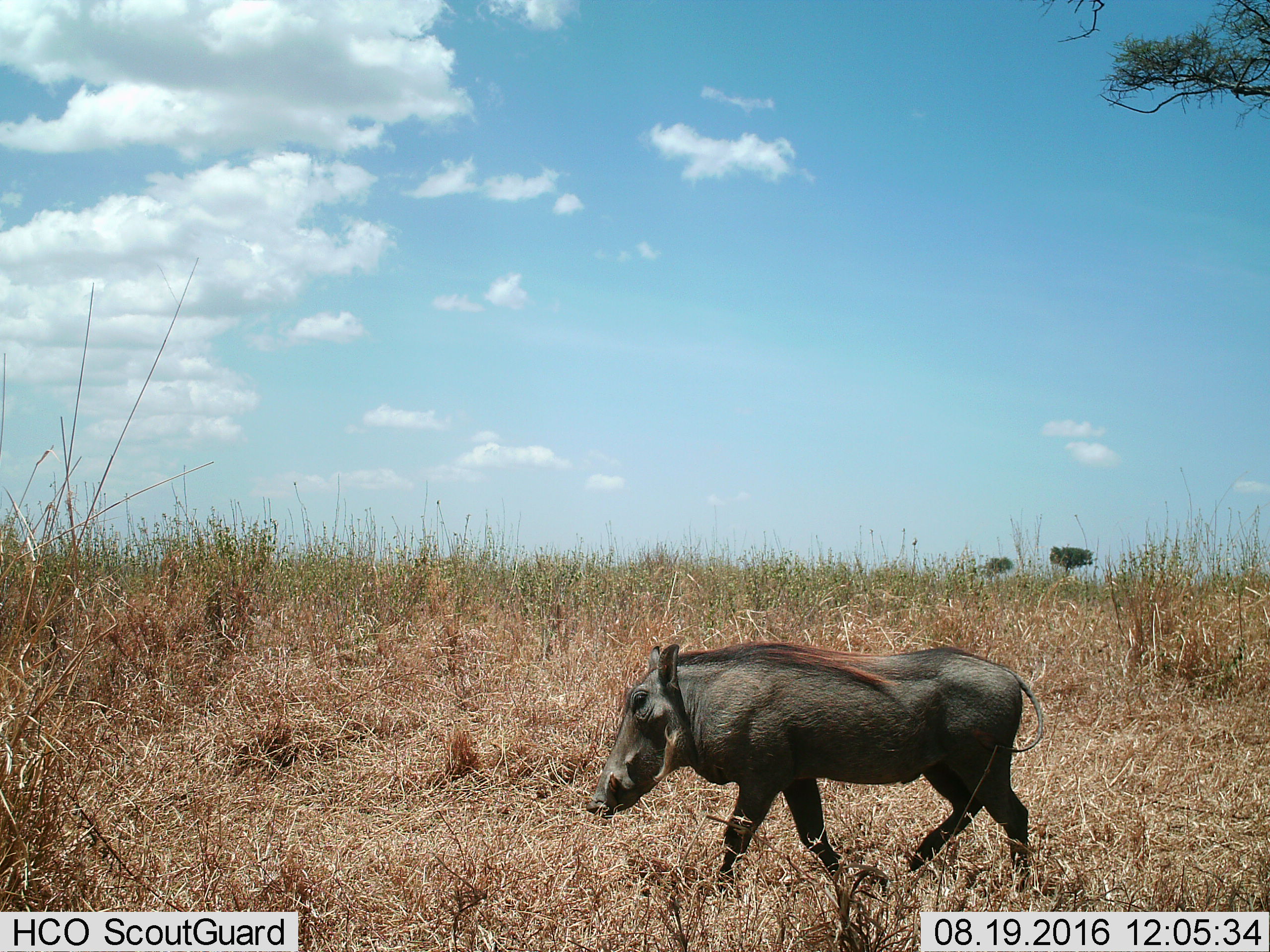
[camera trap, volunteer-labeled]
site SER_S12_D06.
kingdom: Animalia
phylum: Chordata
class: Mammalia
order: Artiodactyla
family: Suidae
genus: Phacochoerus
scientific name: Phacochoerus africanus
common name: warthog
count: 1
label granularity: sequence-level